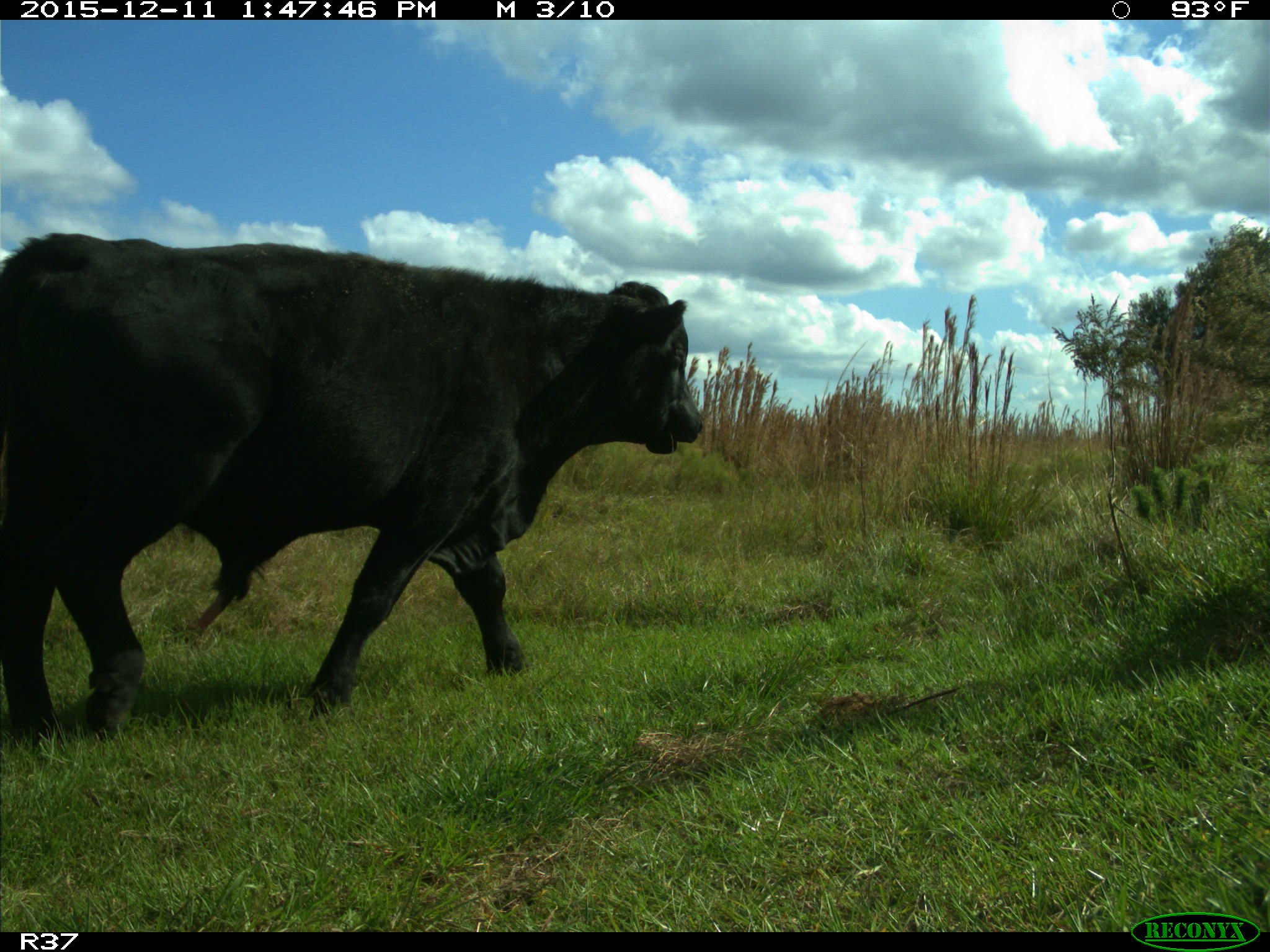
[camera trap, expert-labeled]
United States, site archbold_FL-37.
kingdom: Animalia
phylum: Chordata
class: Mammalia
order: Artiodactyla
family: Bovidae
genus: Bos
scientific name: Bos taurus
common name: domestic cow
Bos taurus (domestic cow).